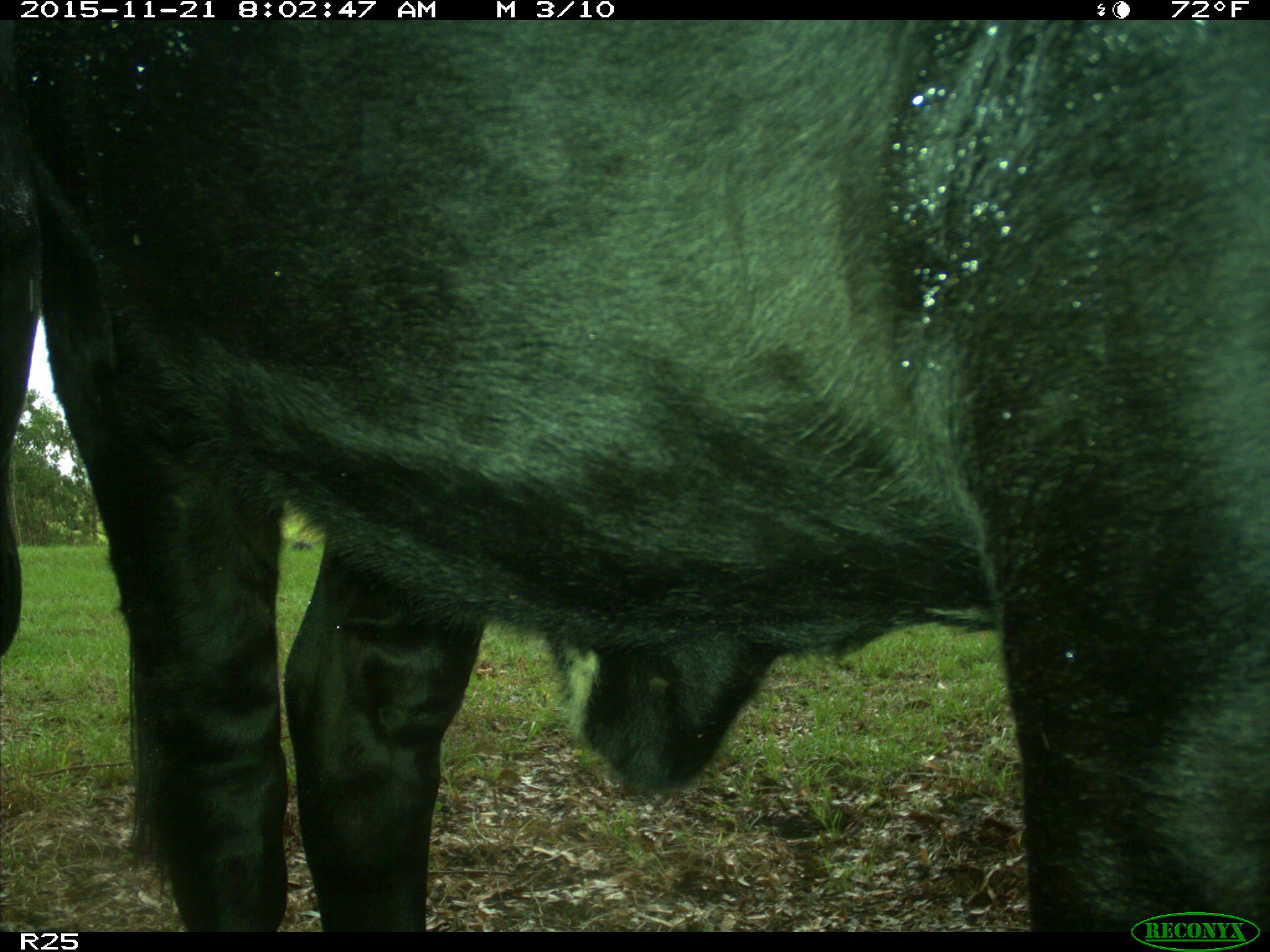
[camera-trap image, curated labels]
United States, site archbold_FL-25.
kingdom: Animalia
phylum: Chordata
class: Mammalia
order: Artiodactyla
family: Bovidae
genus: Bos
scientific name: Bos taurus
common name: domestic cow